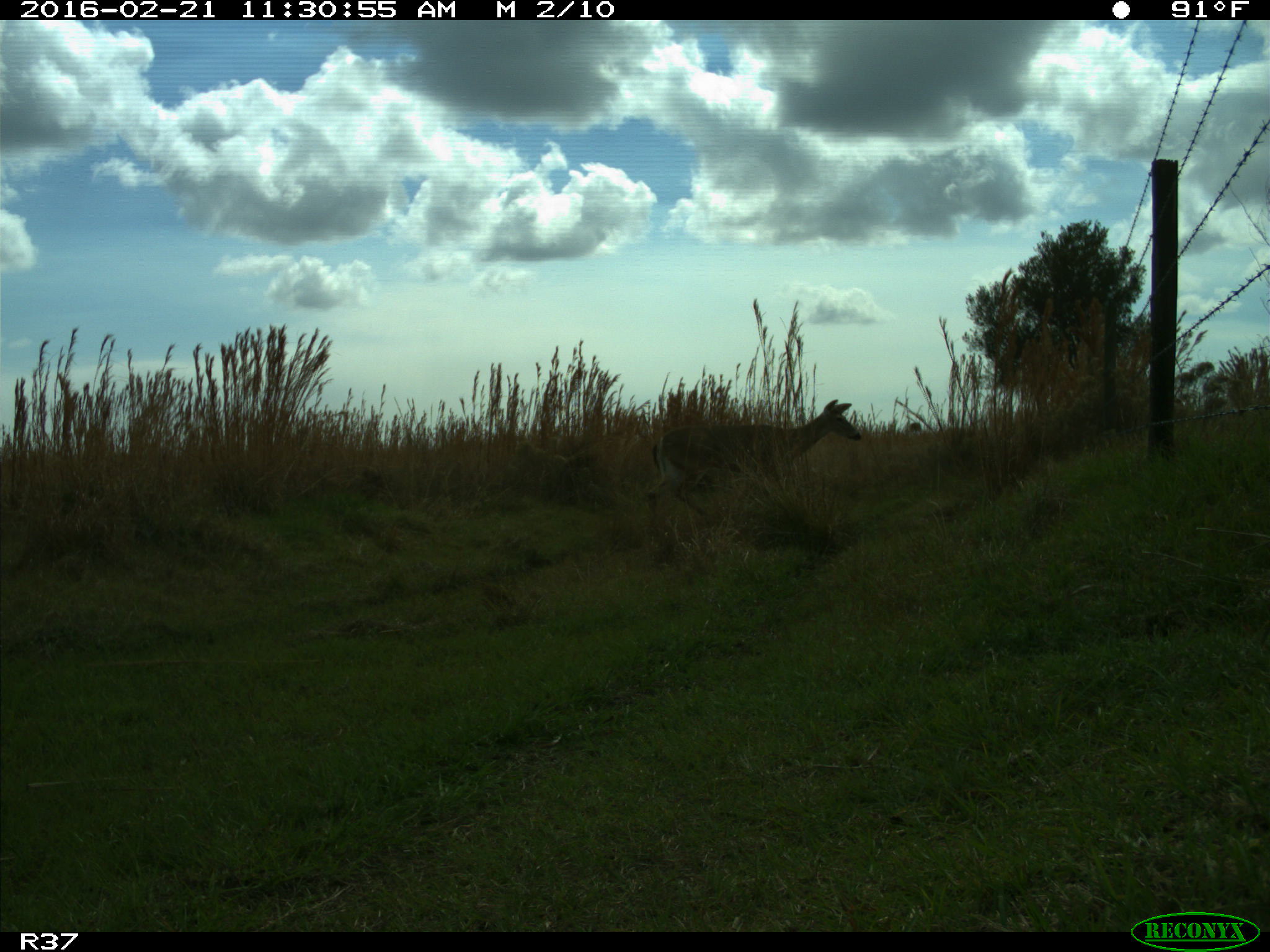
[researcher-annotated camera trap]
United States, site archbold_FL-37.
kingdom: Animalia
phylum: Chordata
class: Mammalia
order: Artiodactyla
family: Cervidae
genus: Odocoileus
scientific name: Odocoileus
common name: deer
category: unidentified deer